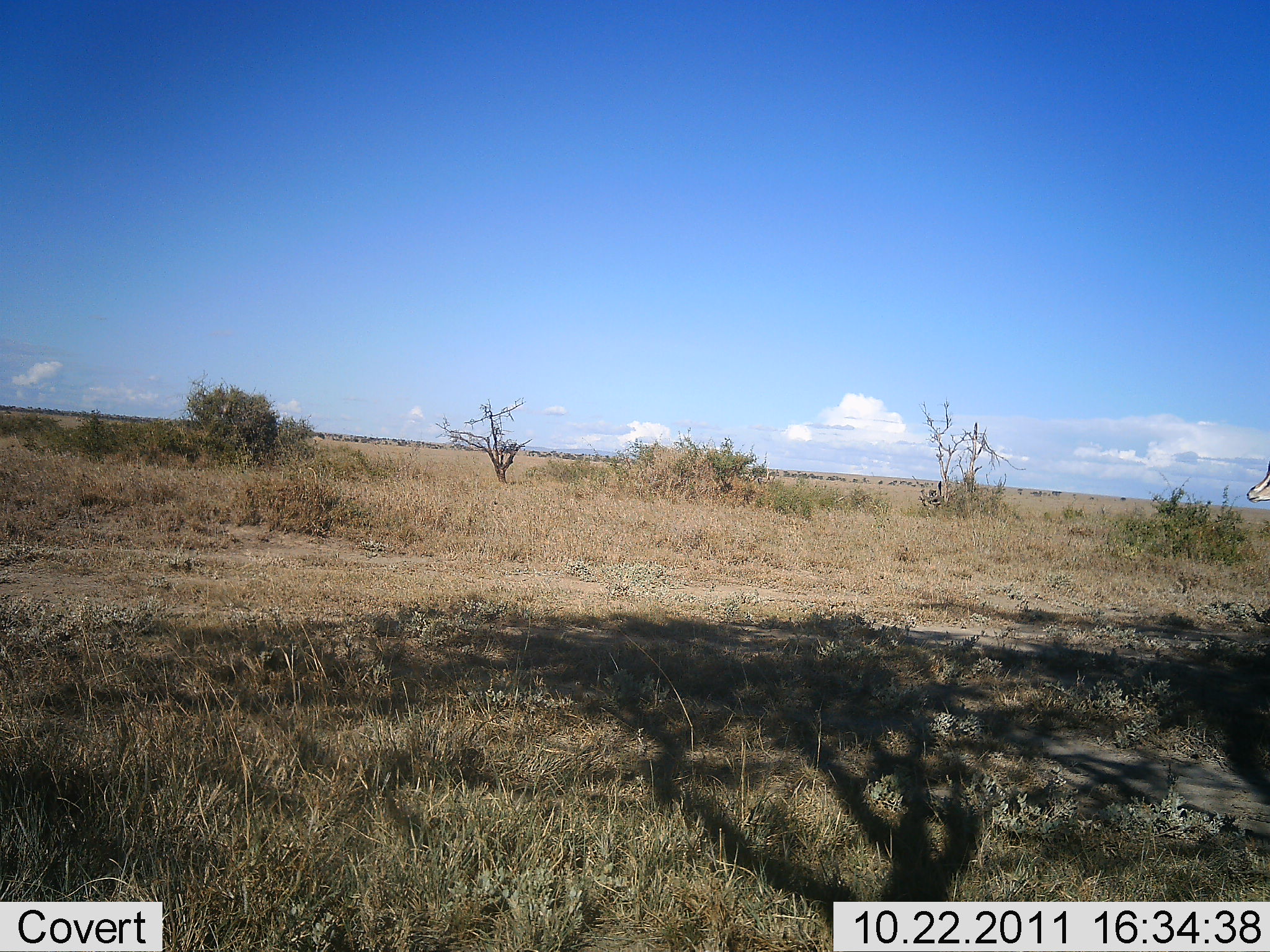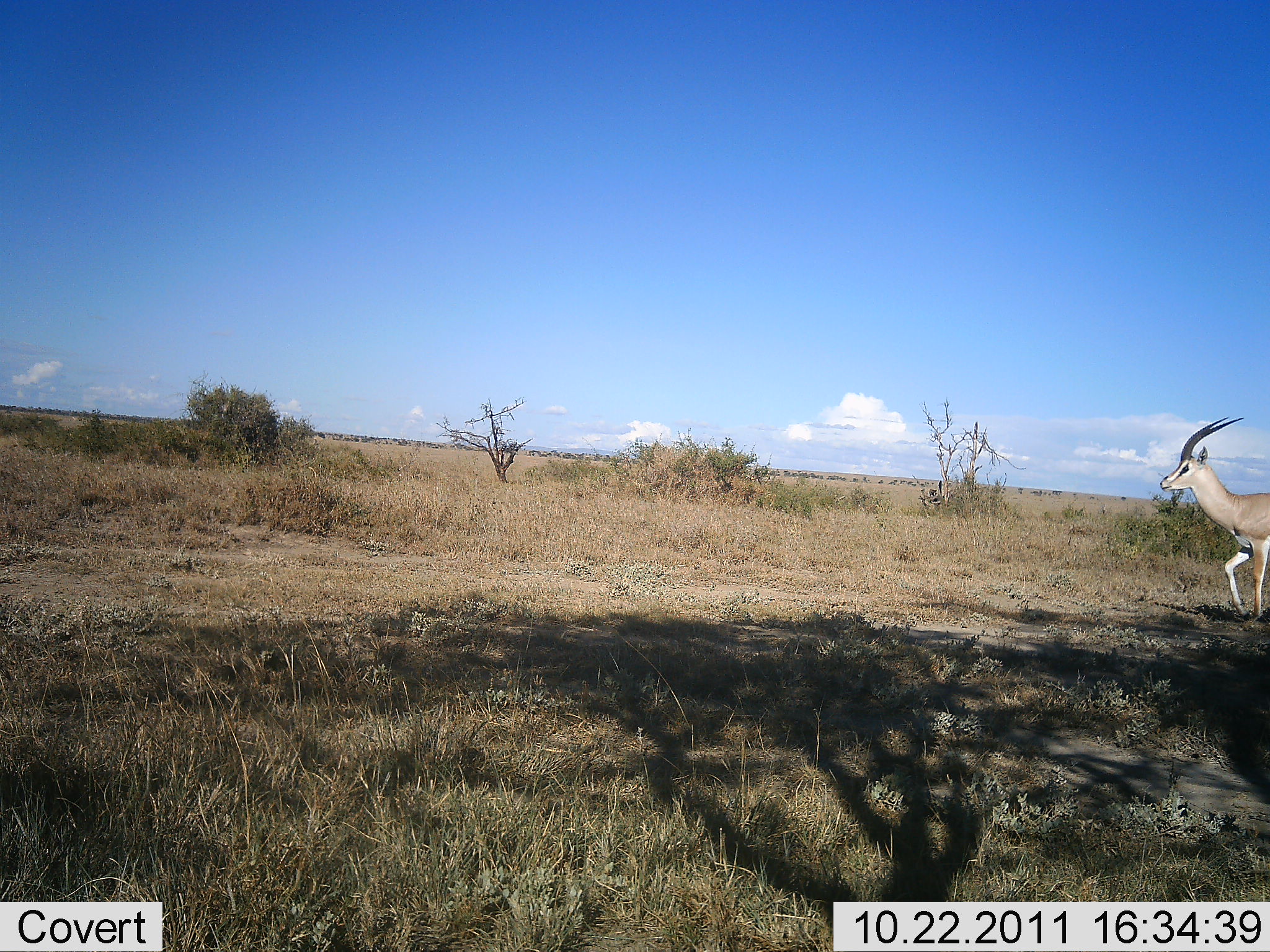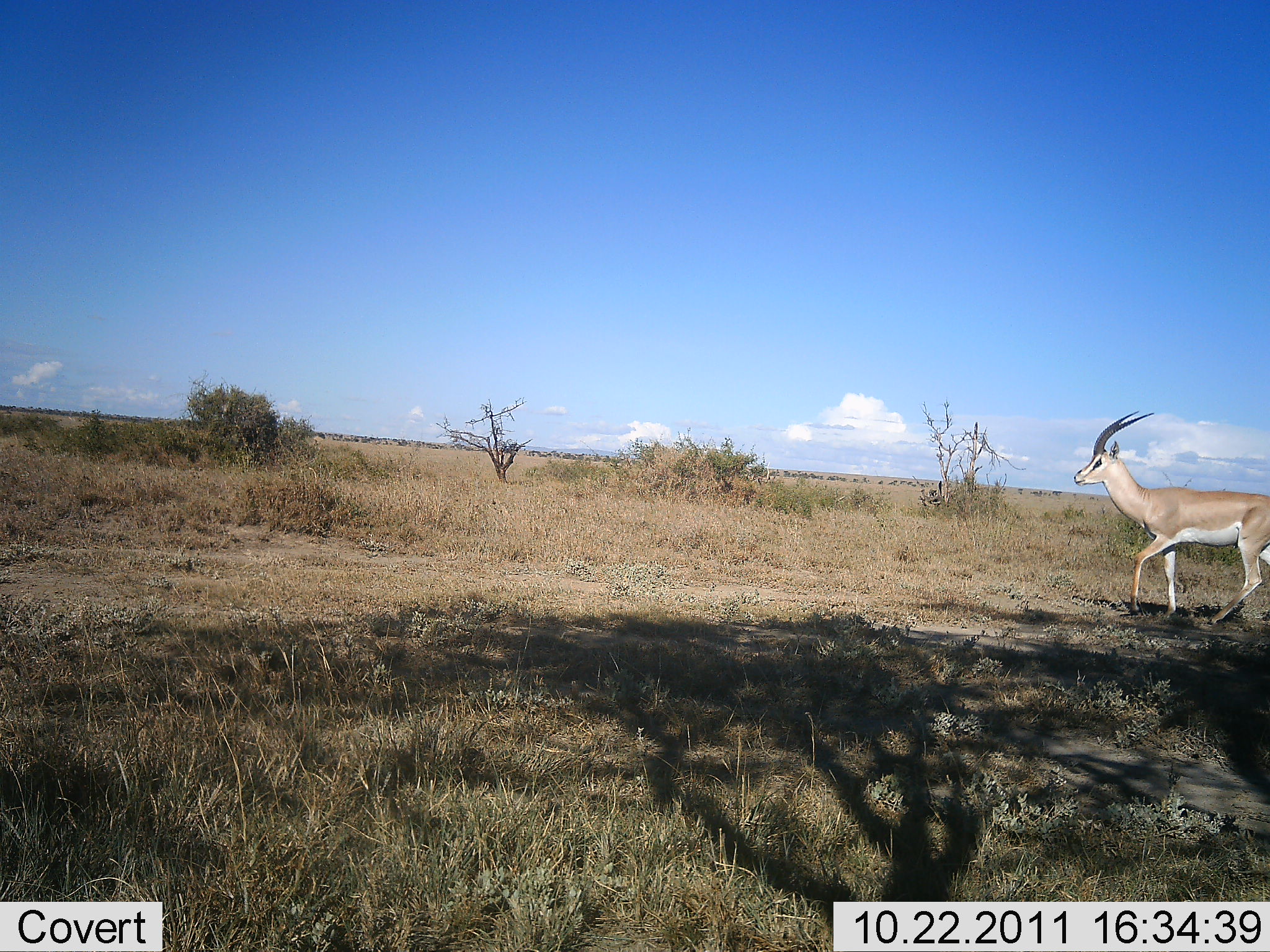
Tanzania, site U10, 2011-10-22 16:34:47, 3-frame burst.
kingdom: Animalia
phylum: Chordata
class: Mammalia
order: Artiodactyla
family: Bovidae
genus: Nanger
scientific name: Nanger granti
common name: grant's gazelle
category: gazellegrants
Gazellegrants (grant's gazelle) (Nanger granti), count 1. Behavior (volunteer vote fractions): standing 0%, resting 0%, moving 100%, interacting 0%. Young present (vote fraction): 0%. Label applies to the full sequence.